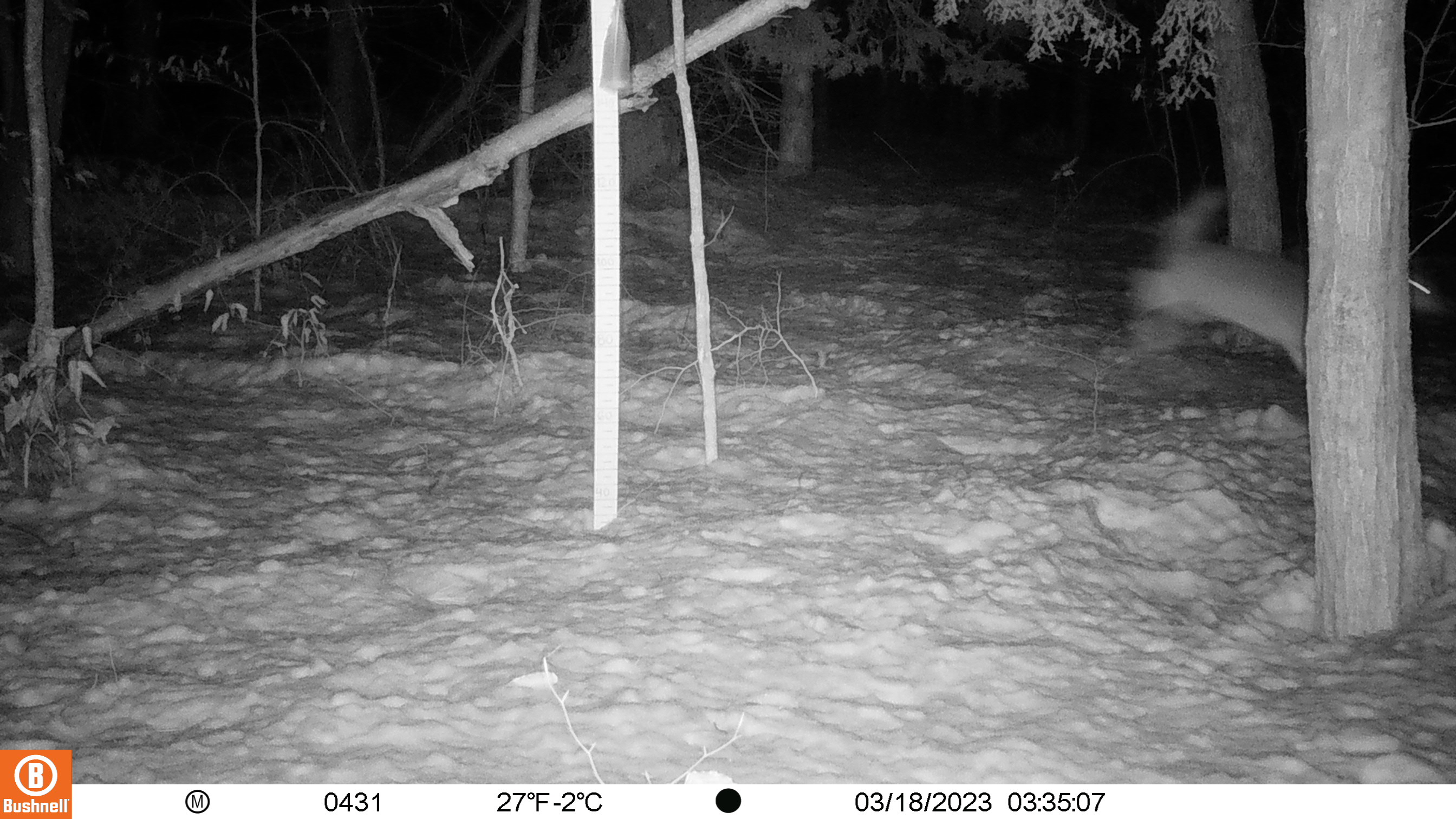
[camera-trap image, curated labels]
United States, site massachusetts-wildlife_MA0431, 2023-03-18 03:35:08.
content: unidentified animal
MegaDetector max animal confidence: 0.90